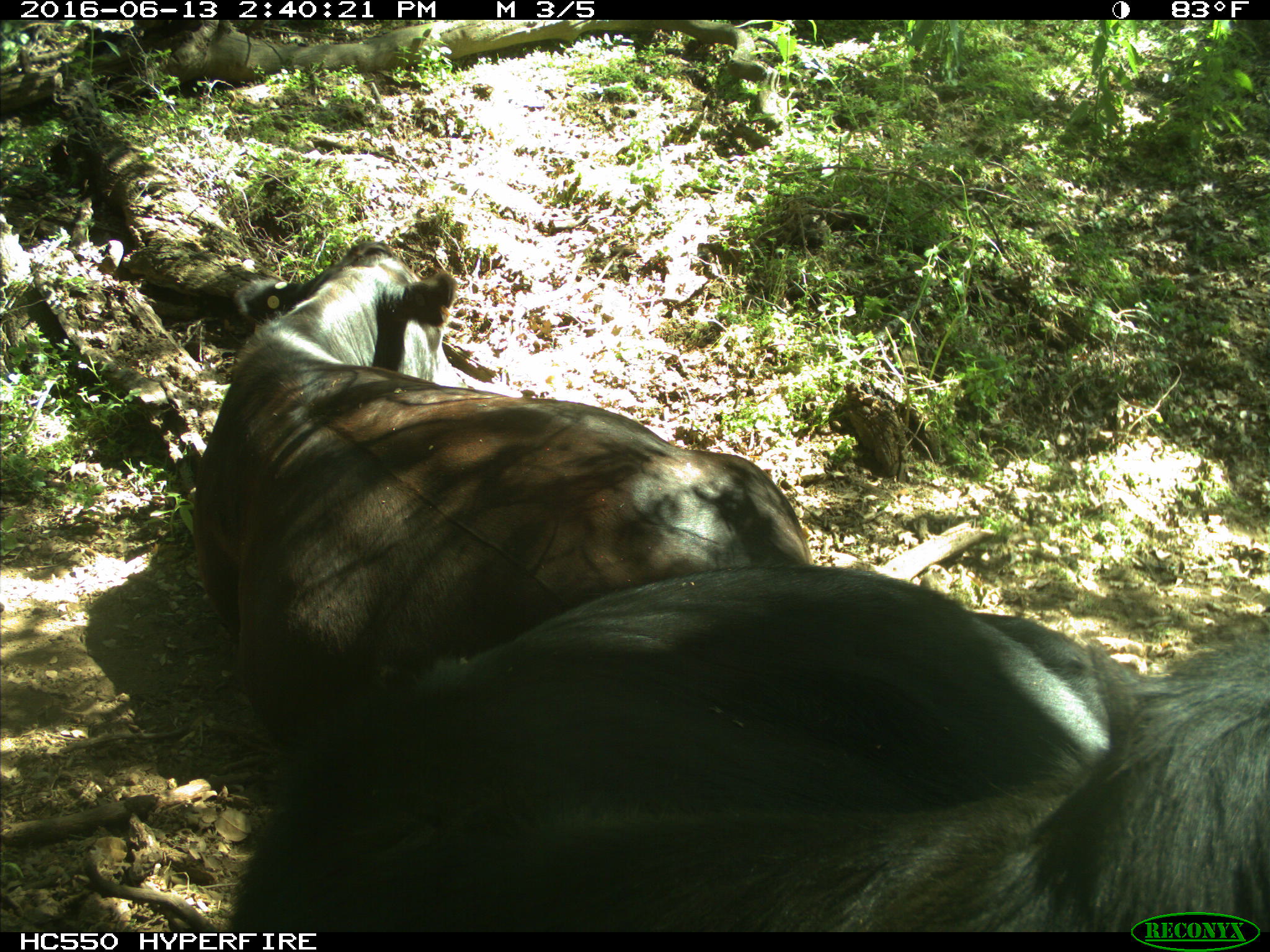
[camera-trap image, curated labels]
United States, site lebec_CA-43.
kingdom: Animalia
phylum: Chordata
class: Mammalia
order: Artiodactyla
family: Bovidae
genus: Bos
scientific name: Bos taurus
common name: domestic cow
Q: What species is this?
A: Bos taurus (domestic cow).